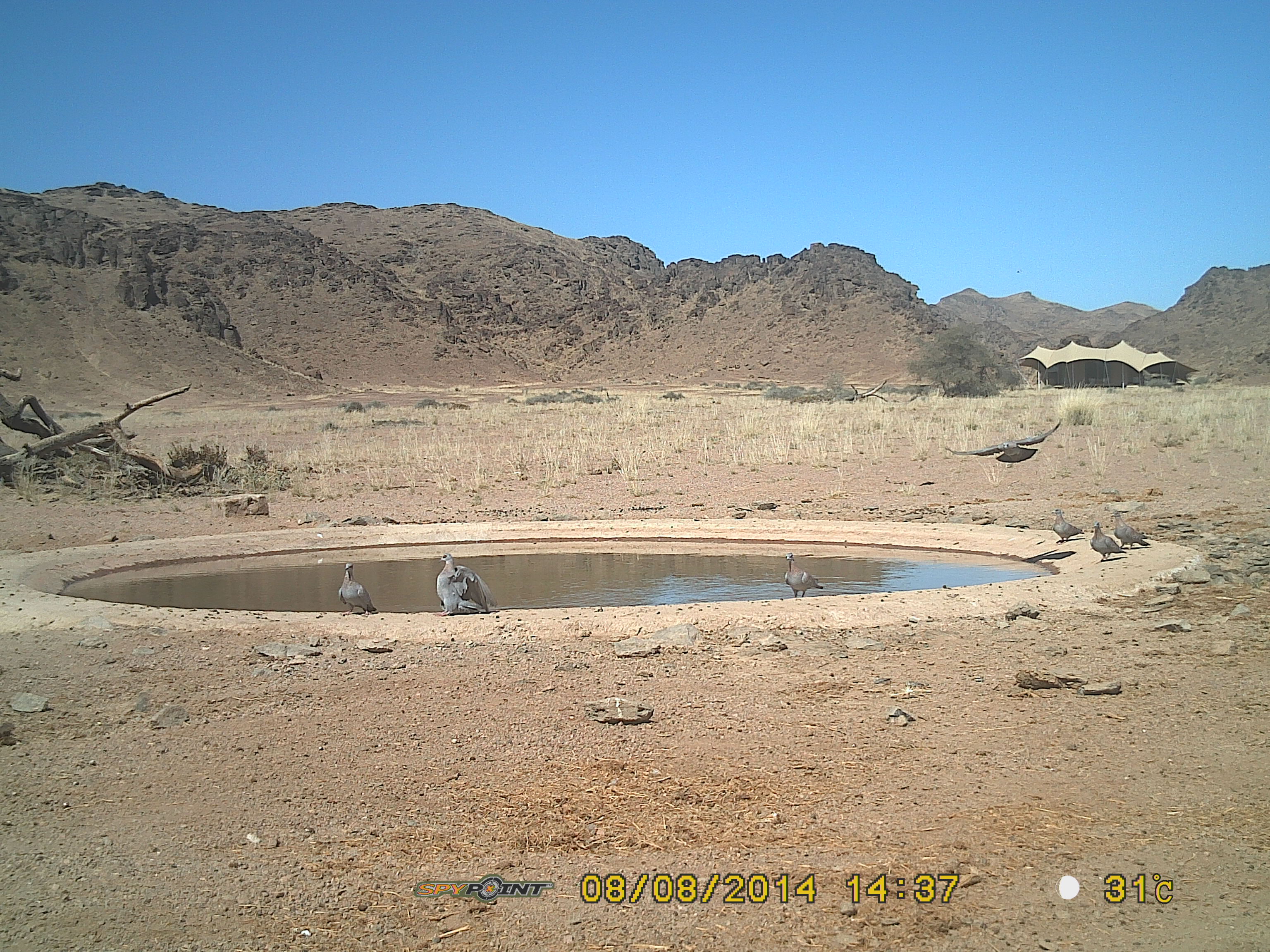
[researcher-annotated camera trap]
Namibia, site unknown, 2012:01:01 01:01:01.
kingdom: Animalia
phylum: Chordata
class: Aves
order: Columbiformes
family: Columbidae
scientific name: Columbidae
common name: pigeons and doves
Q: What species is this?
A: Columbidae (pigeons and doves).